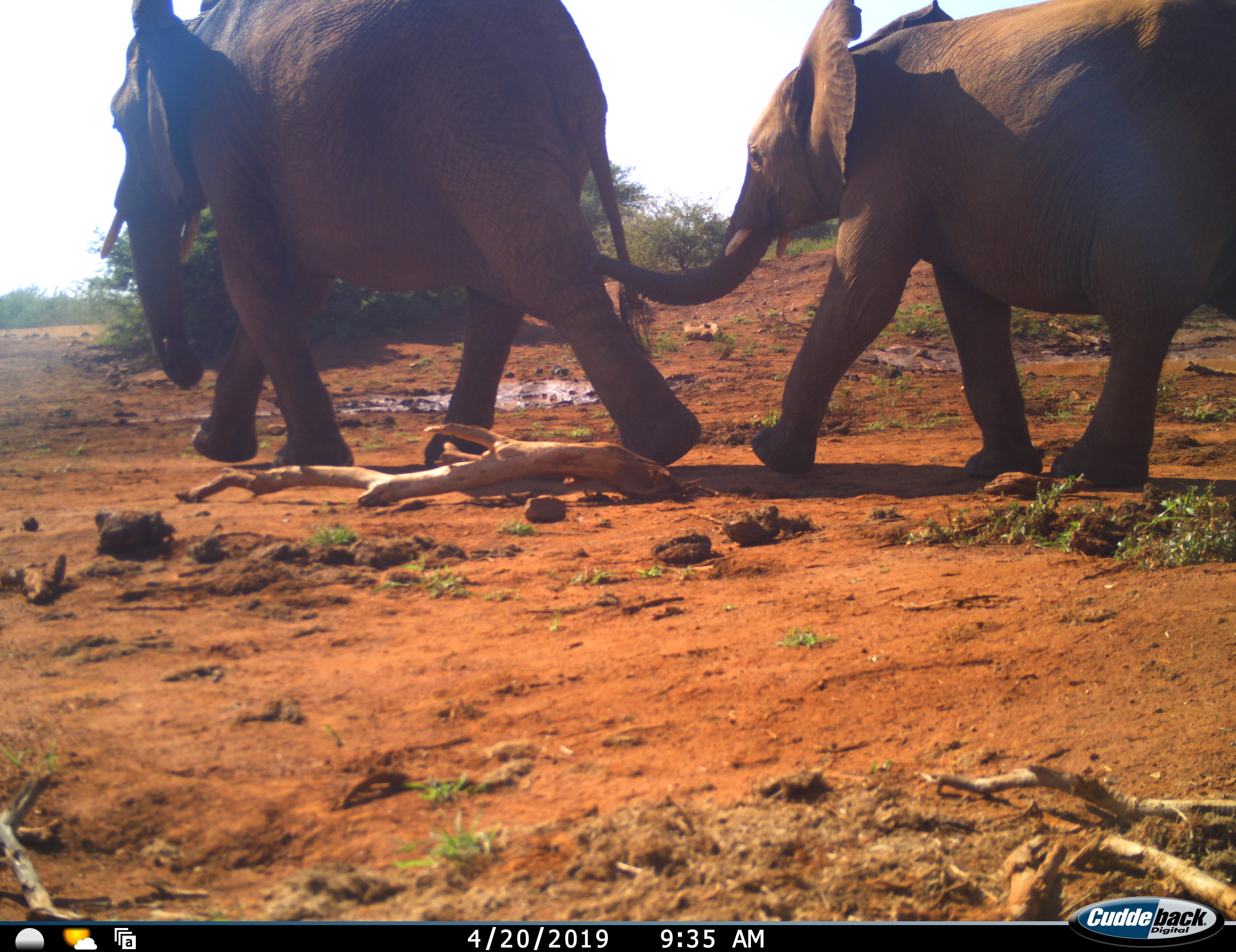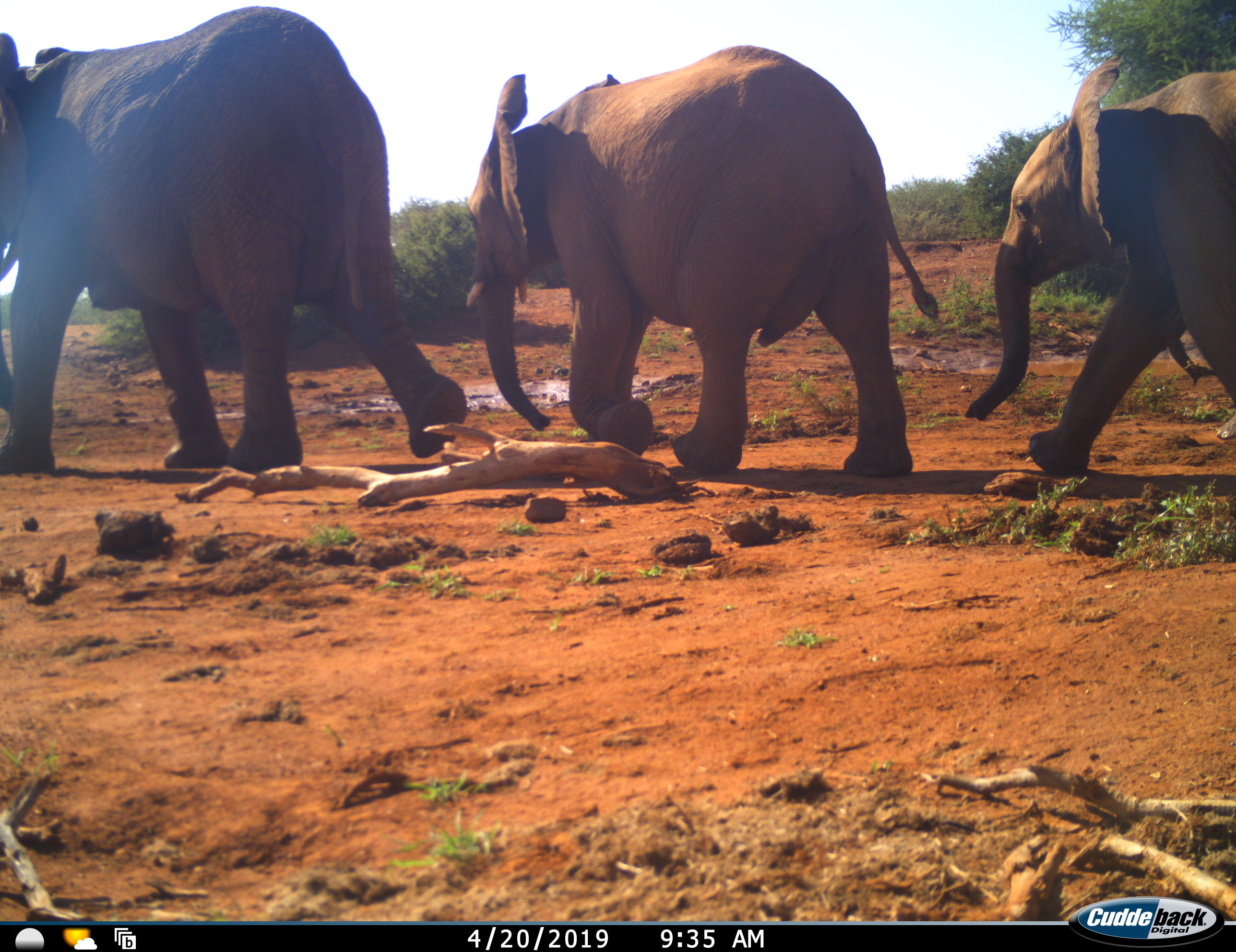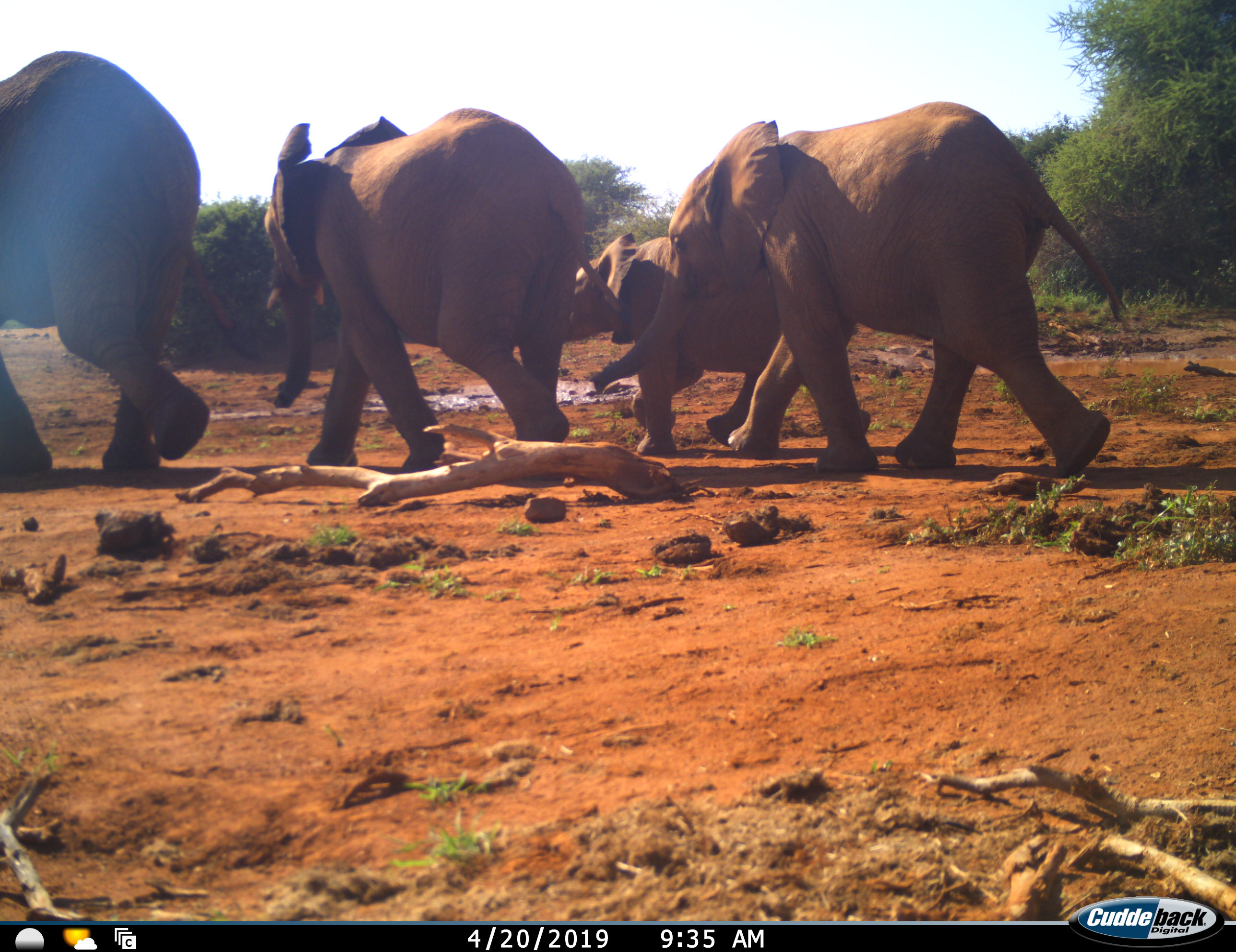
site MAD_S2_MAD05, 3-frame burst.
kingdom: Animalia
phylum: Chordata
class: Mammalia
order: Proboscidea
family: Elephantidae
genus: Loxodonta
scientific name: Loxodonta africana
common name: african bush elephant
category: elephant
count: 4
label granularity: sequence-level